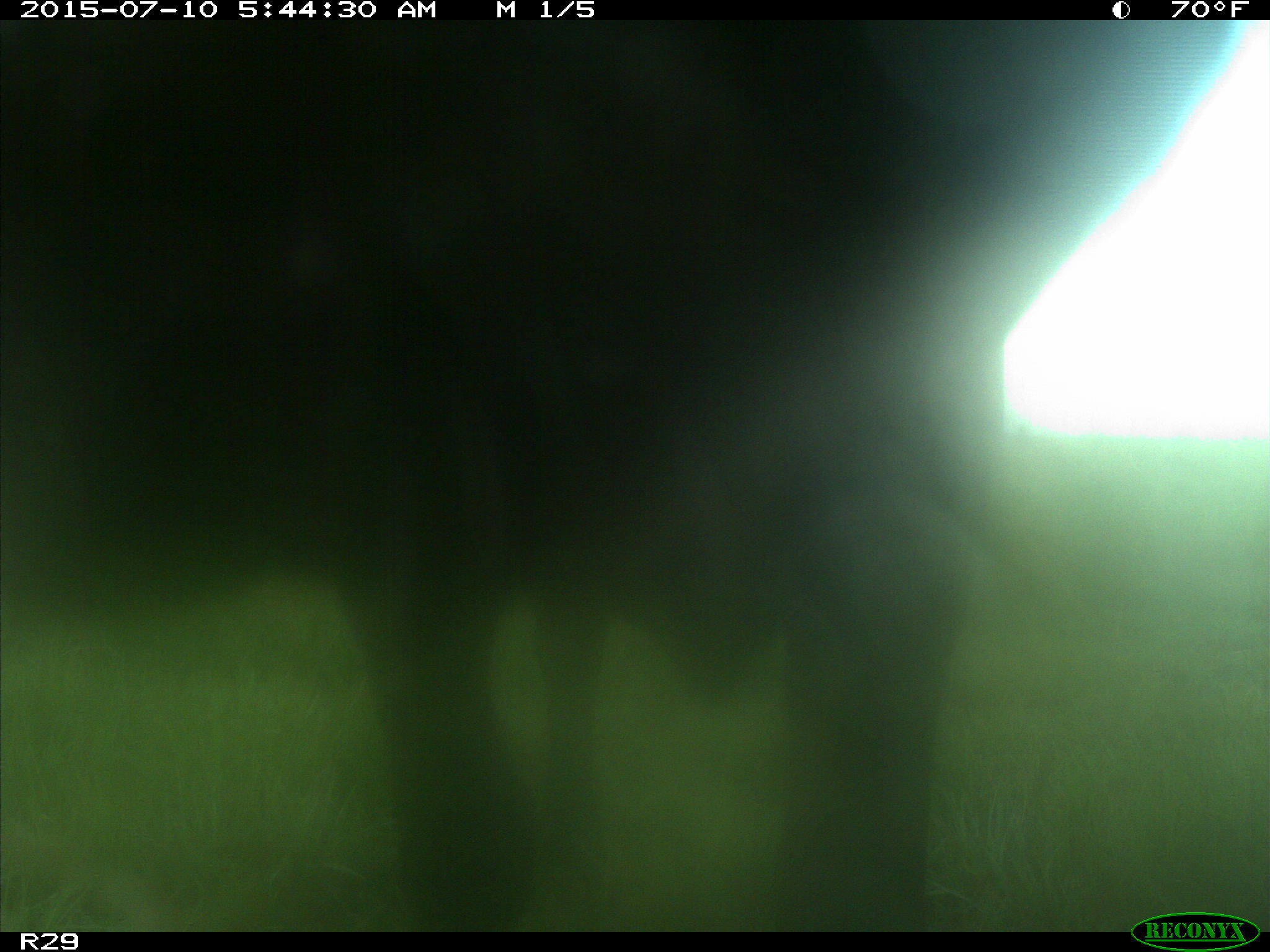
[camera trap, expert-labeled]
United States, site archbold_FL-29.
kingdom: Animalia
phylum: Chordata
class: Mammalia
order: Artiodactyla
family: Bovidae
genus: Bos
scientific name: Bos taurus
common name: domestic cow